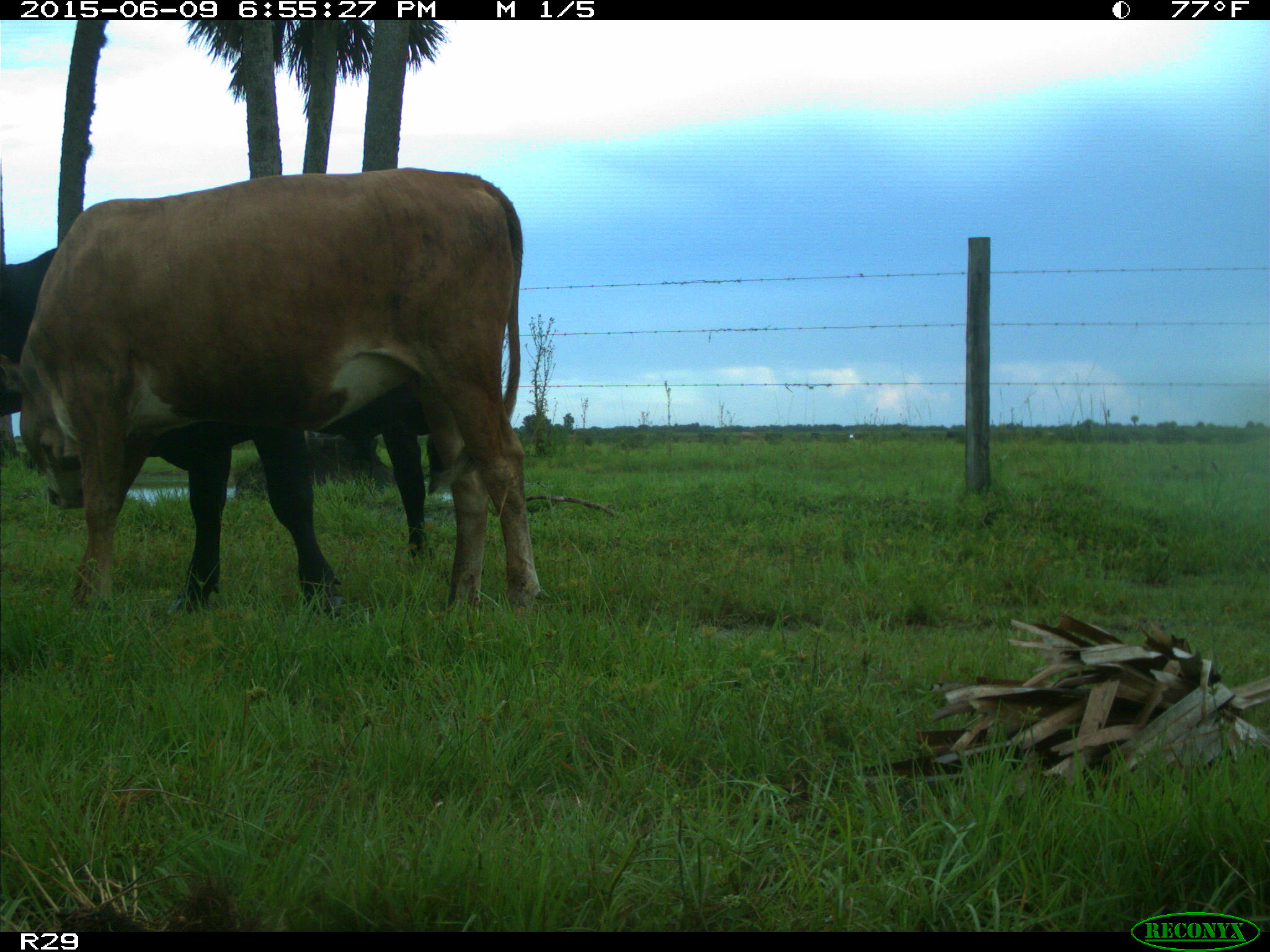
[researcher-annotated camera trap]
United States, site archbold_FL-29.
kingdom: Animalia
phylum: Chordata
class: Mammalia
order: Artiodactyla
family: Bovidae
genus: Bos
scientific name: Bos taurus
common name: domestic cow